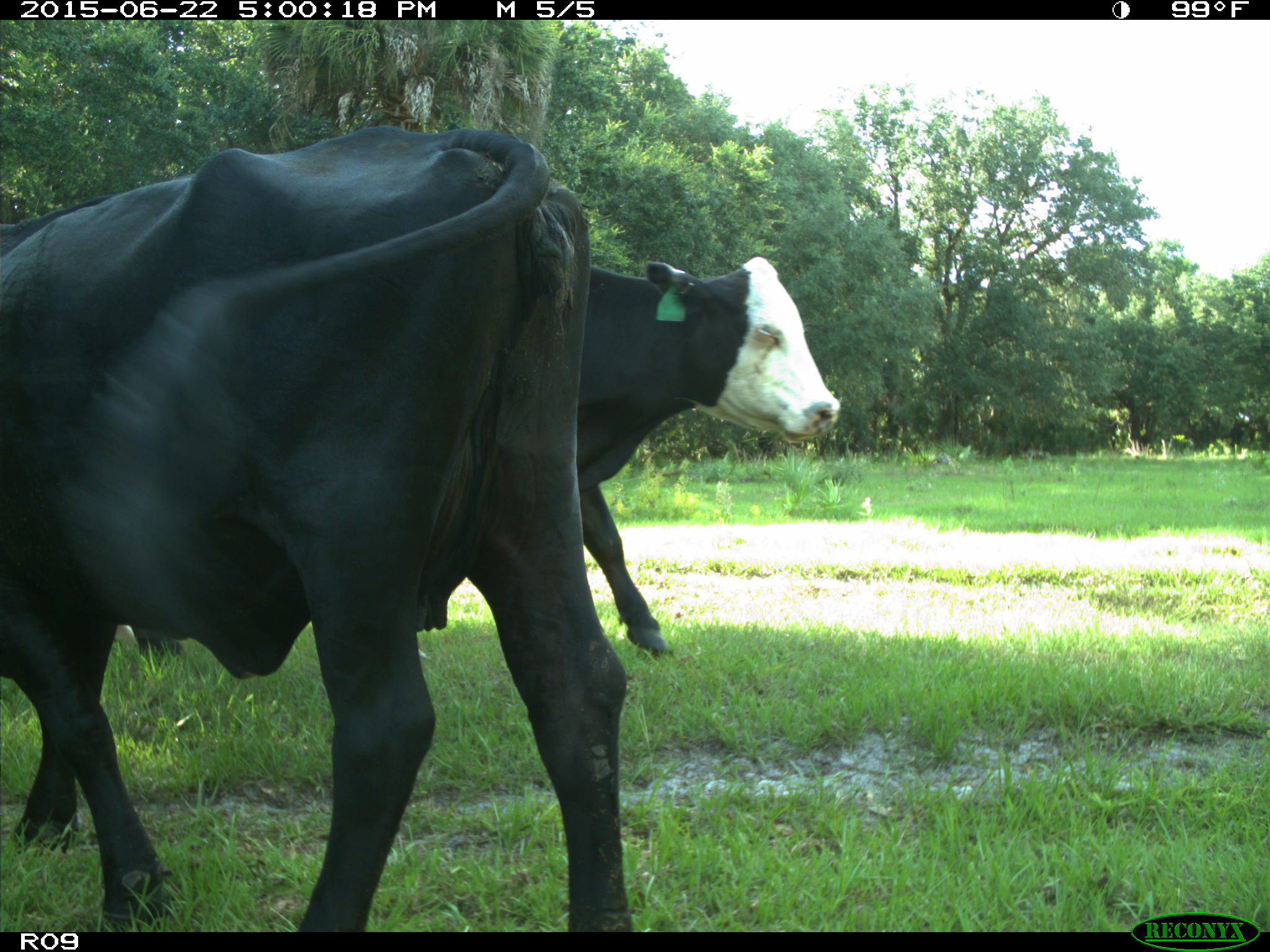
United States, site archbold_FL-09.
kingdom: Animalia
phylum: Chordata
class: Mammalia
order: Artiodactyla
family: Bovidae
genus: Bos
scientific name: Bos taurus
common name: domestic cow